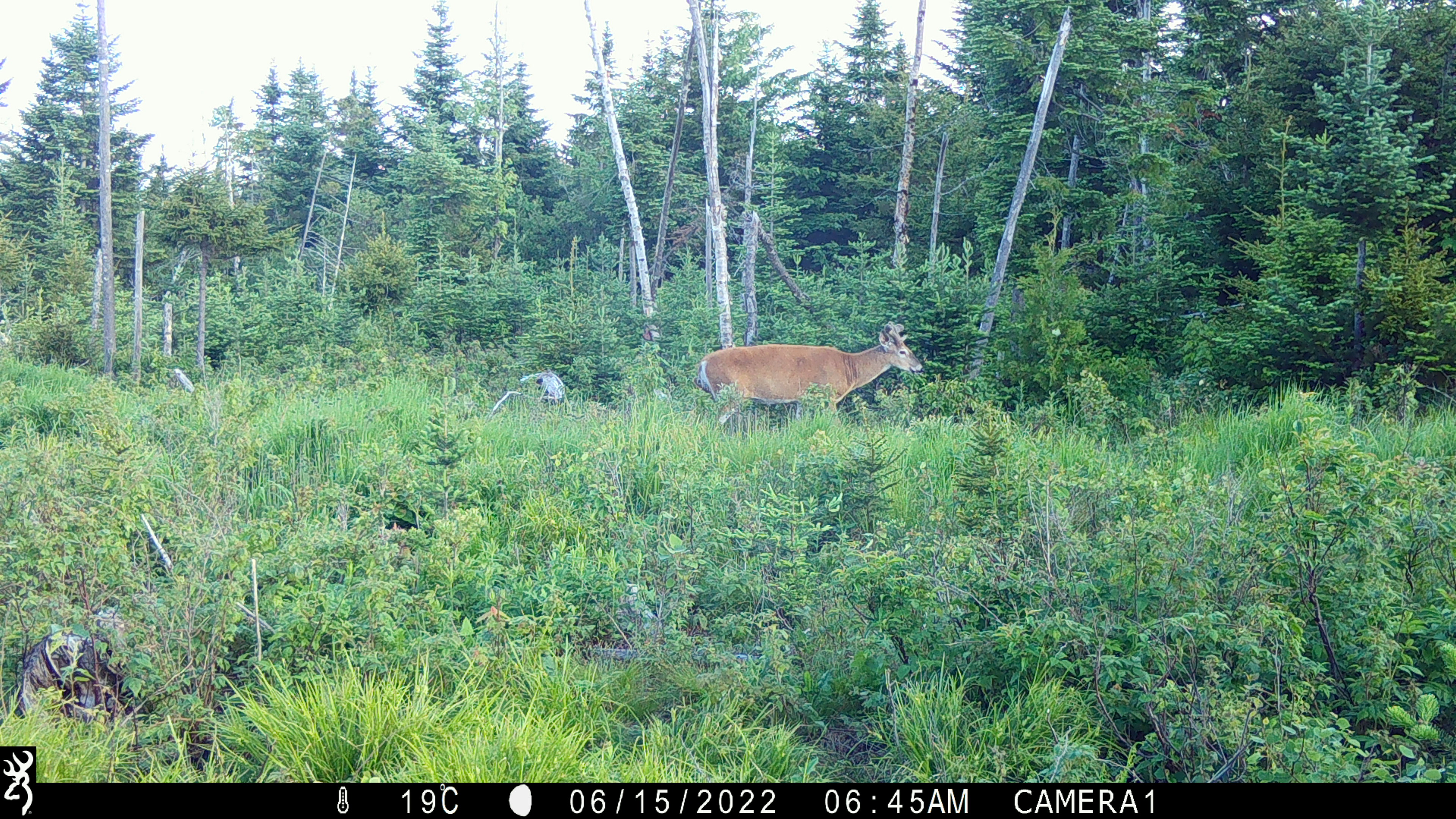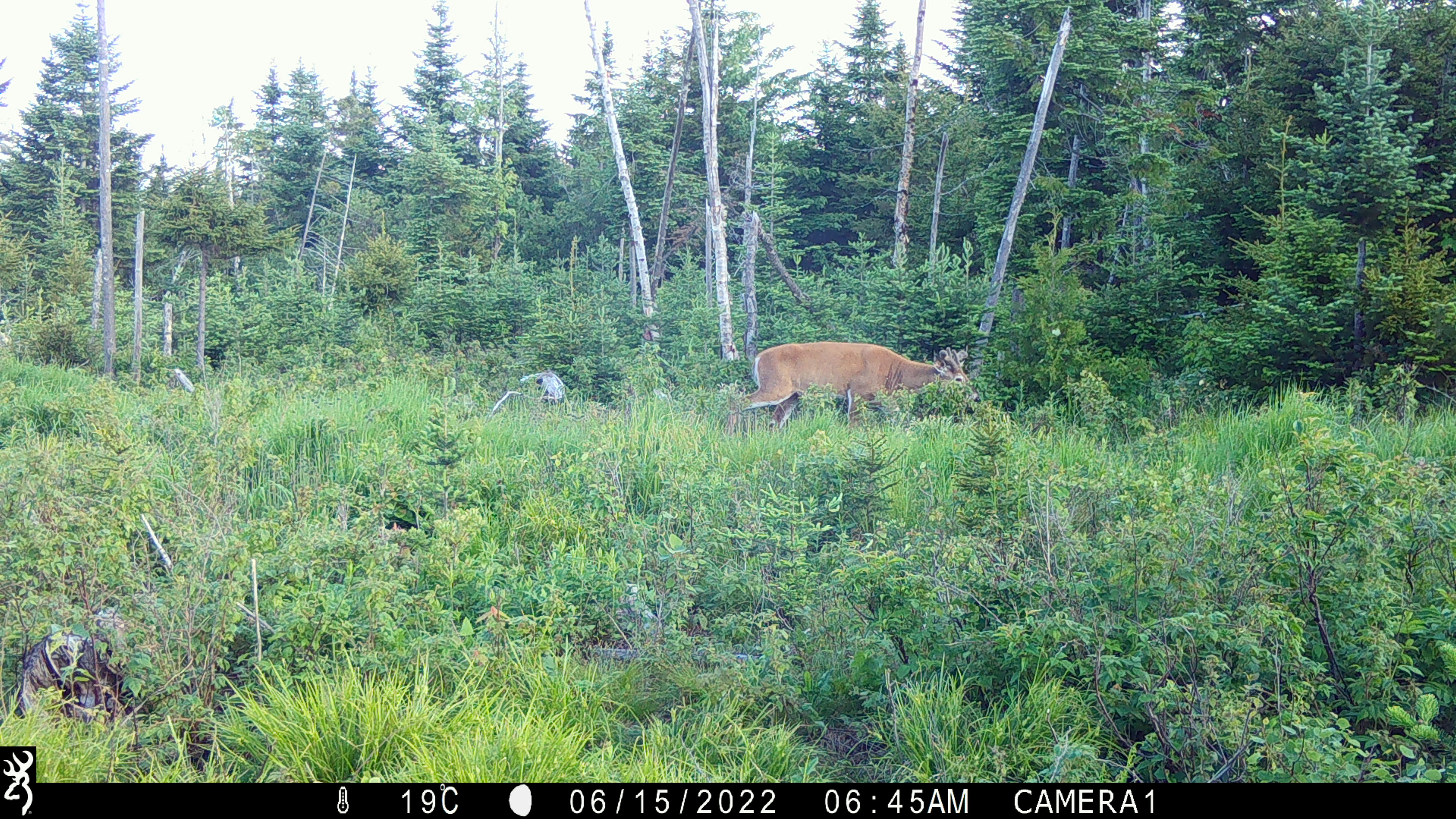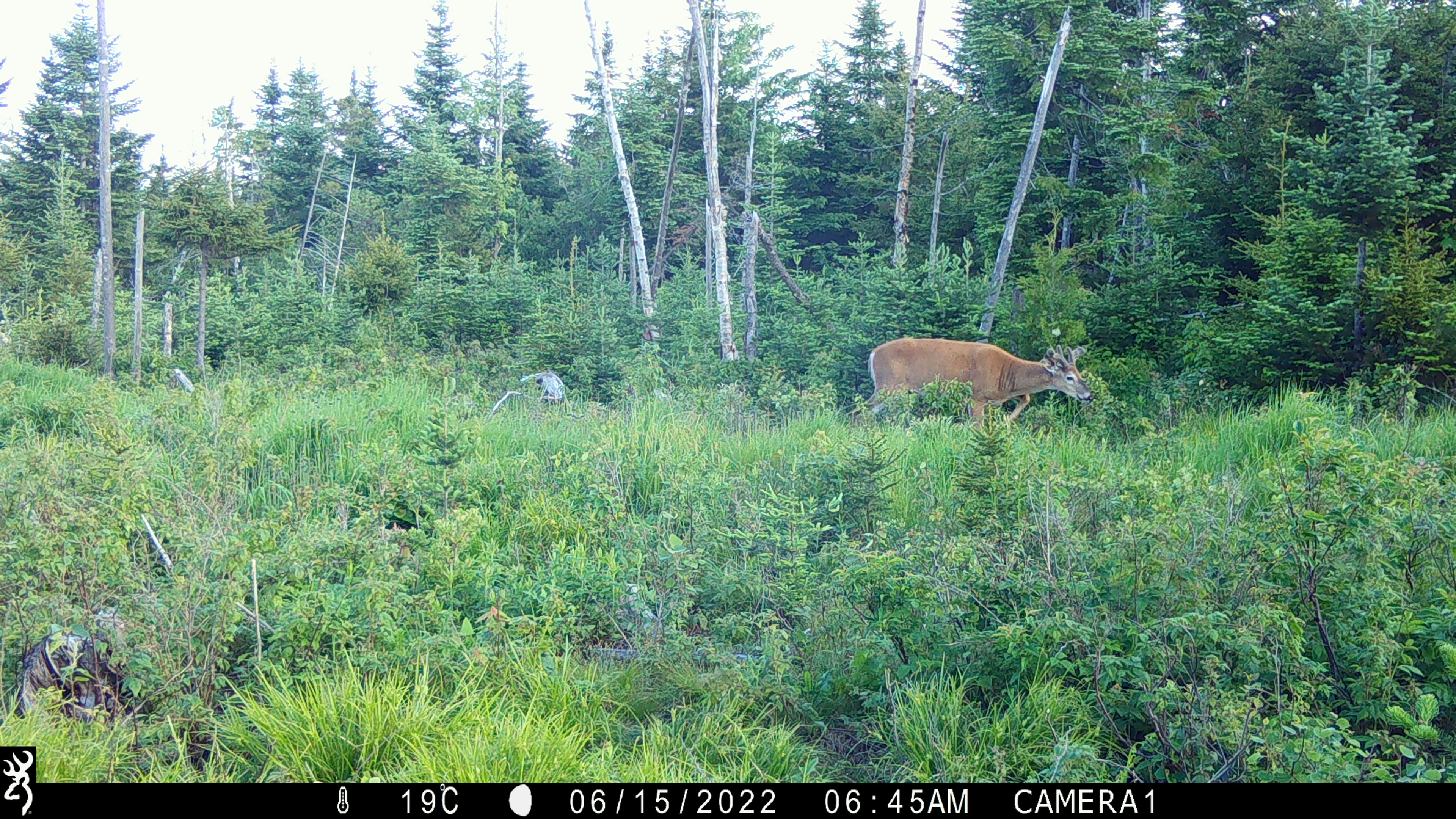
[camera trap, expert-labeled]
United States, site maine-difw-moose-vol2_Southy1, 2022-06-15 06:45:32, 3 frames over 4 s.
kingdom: Animalia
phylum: Chordata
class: Mammalia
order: Artiodactyla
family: Cervidae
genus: Odocoileus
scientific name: Odocoileus virginianus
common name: white-tailed deer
White-tailed deer (Odocoileus virginianus).